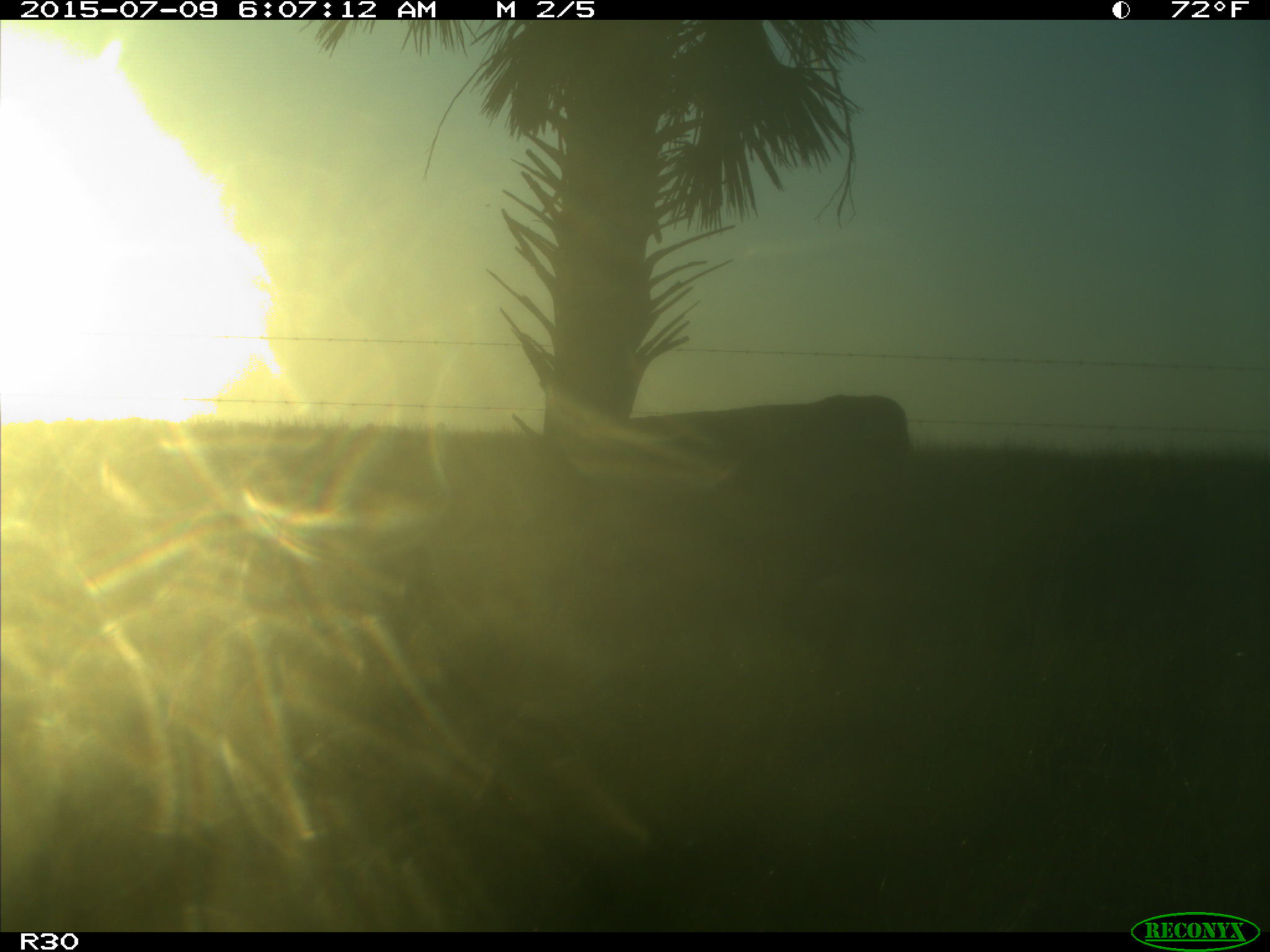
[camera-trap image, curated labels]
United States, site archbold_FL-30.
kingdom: Animalia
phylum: Chordata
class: Mammalia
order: Artiodactyla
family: Bovidae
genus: Bos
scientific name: Bos taurus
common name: domestic cow